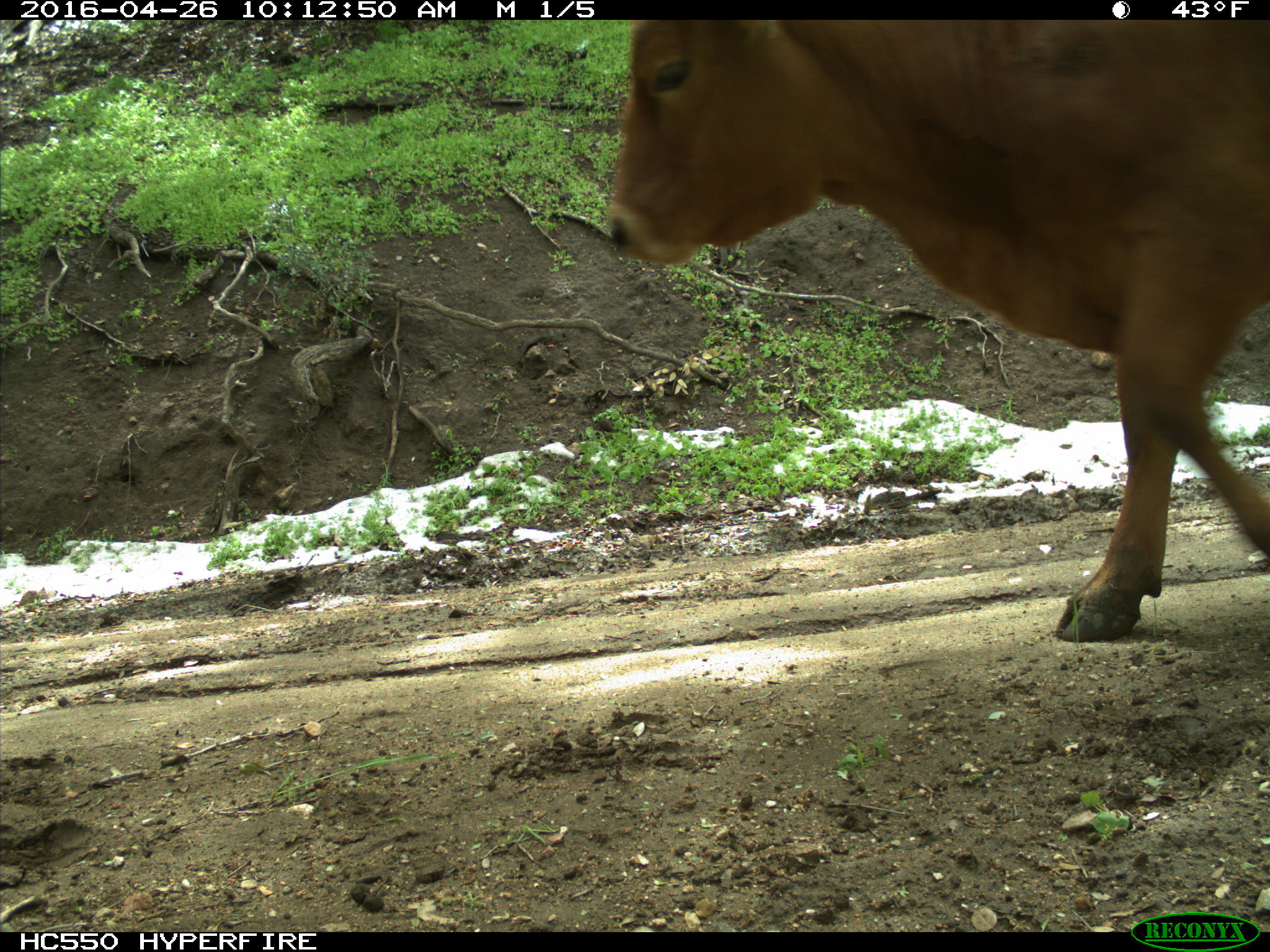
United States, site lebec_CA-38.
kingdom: Animalia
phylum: Chordata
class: Mammalia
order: Artiodactyla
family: Bovidae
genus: Bos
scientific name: Bos taurus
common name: domestic cow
Bos taurus (domestic cow).